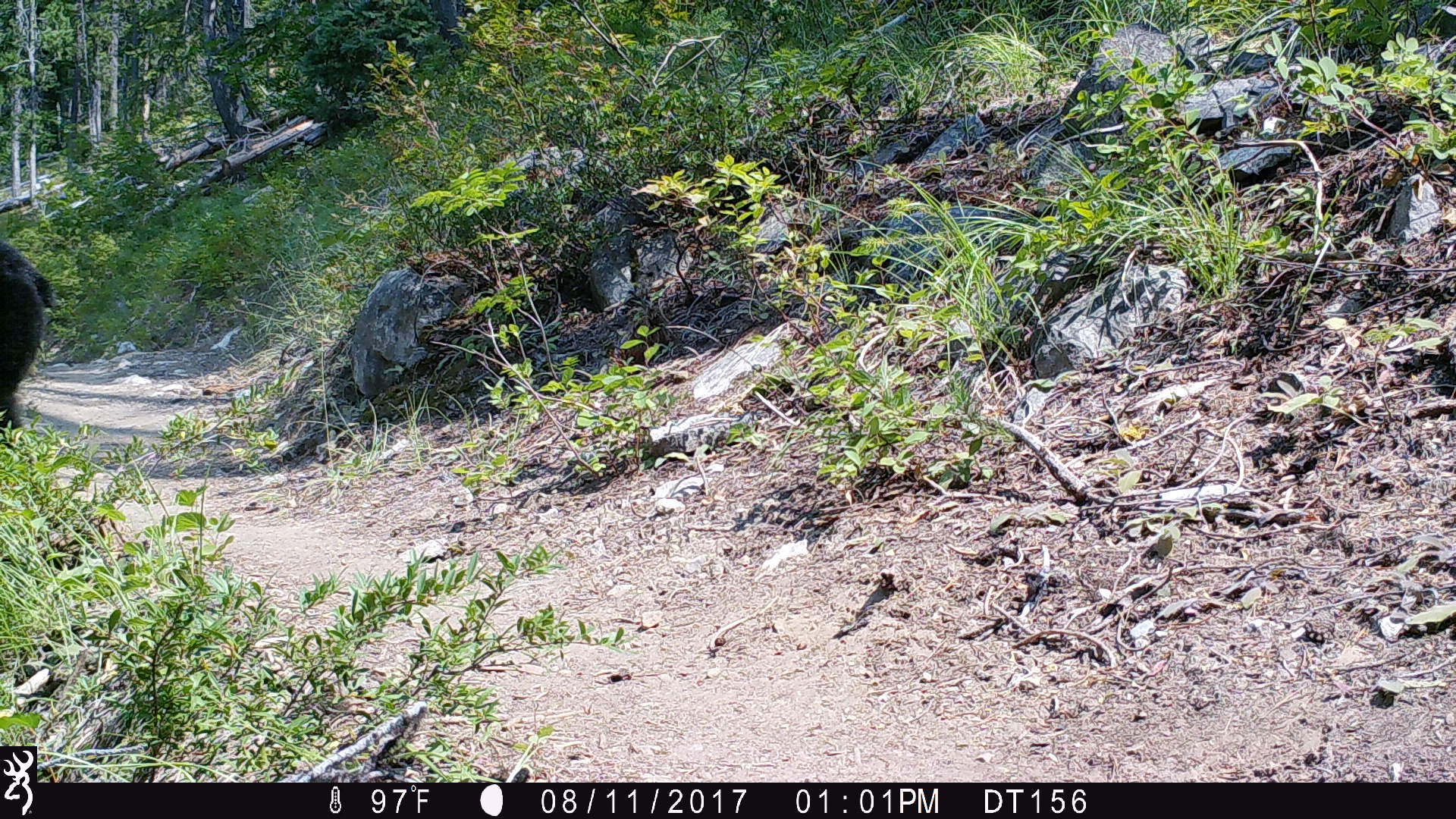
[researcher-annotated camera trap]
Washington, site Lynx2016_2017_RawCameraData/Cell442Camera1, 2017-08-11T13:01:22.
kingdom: Animalia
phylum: Chordata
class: Mammalia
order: Carnivora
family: Ursidae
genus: Ursus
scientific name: Ursus americanus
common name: american black bear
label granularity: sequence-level